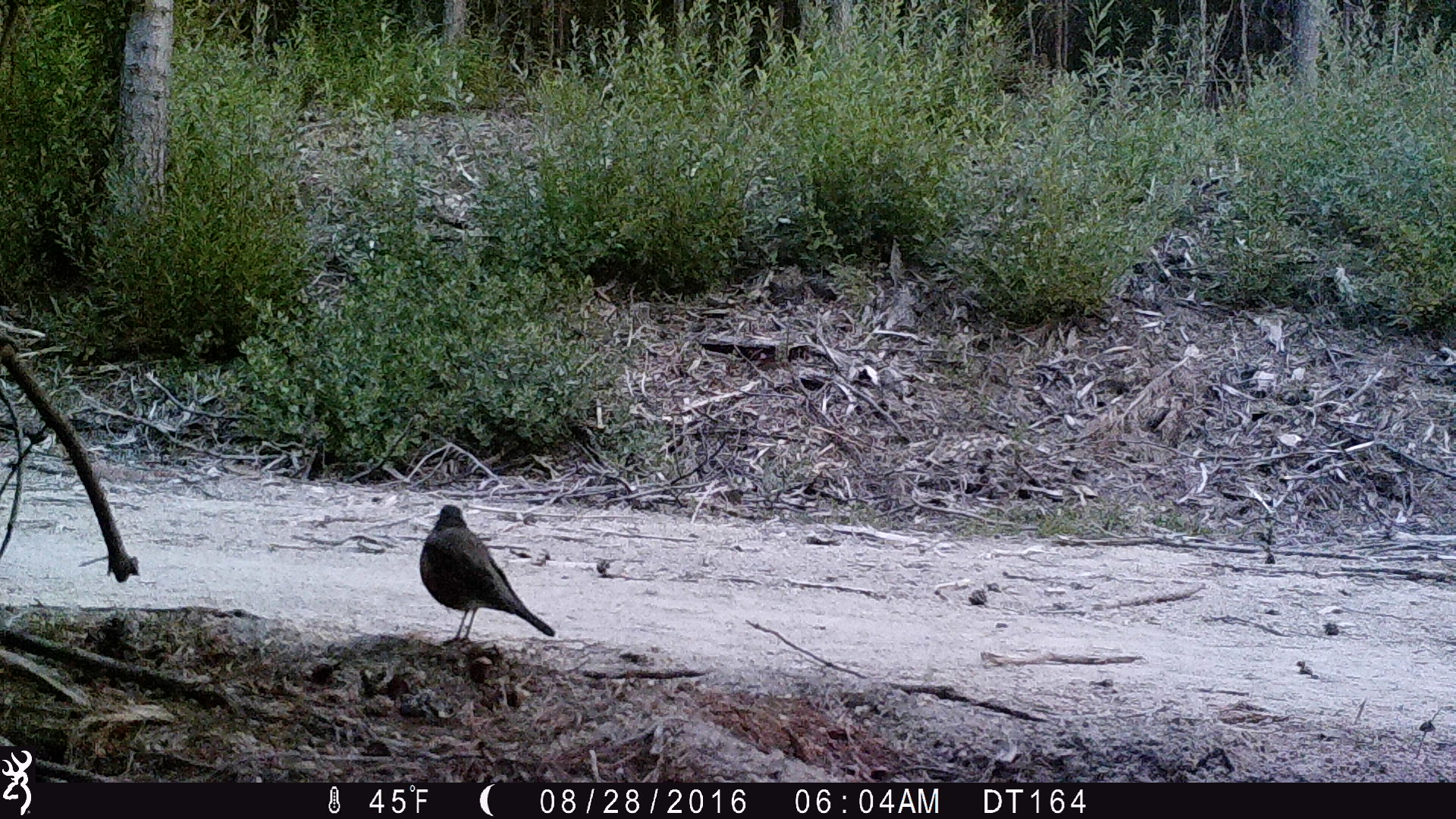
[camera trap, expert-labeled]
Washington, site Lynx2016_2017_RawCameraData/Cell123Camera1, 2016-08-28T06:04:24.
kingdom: Animalia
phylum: Chordata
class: Aves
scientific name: Aves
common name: birds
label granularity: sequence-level